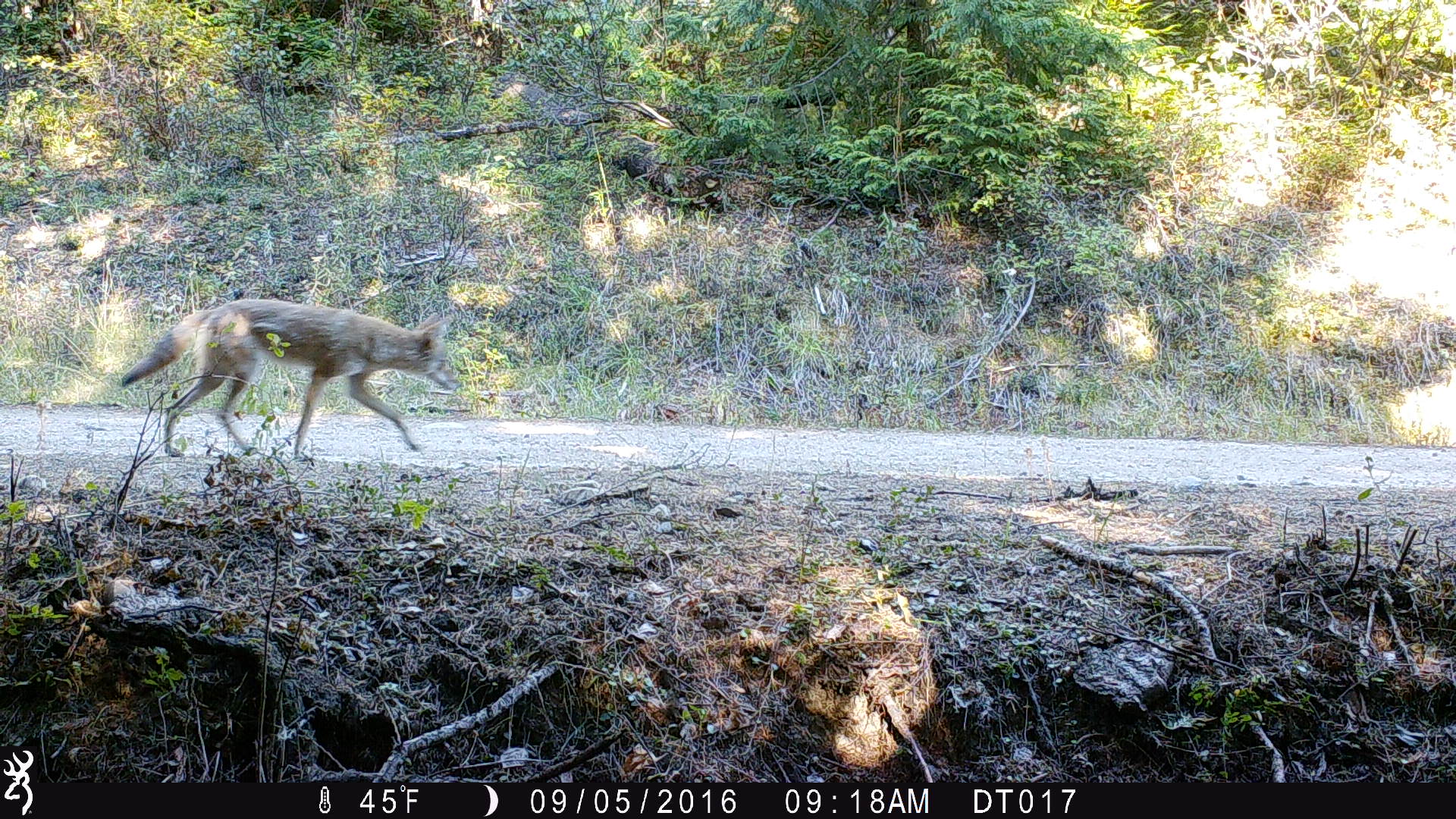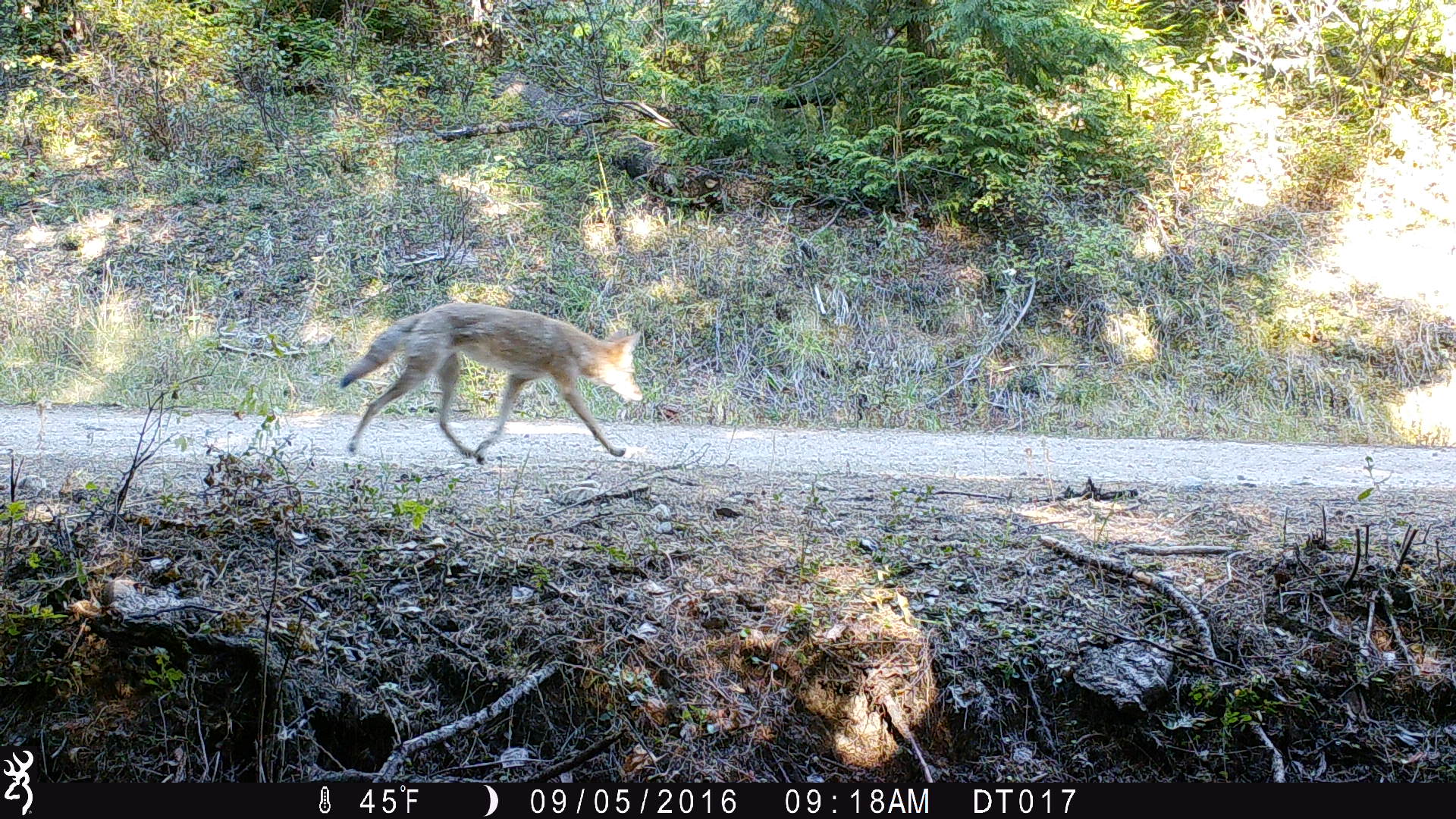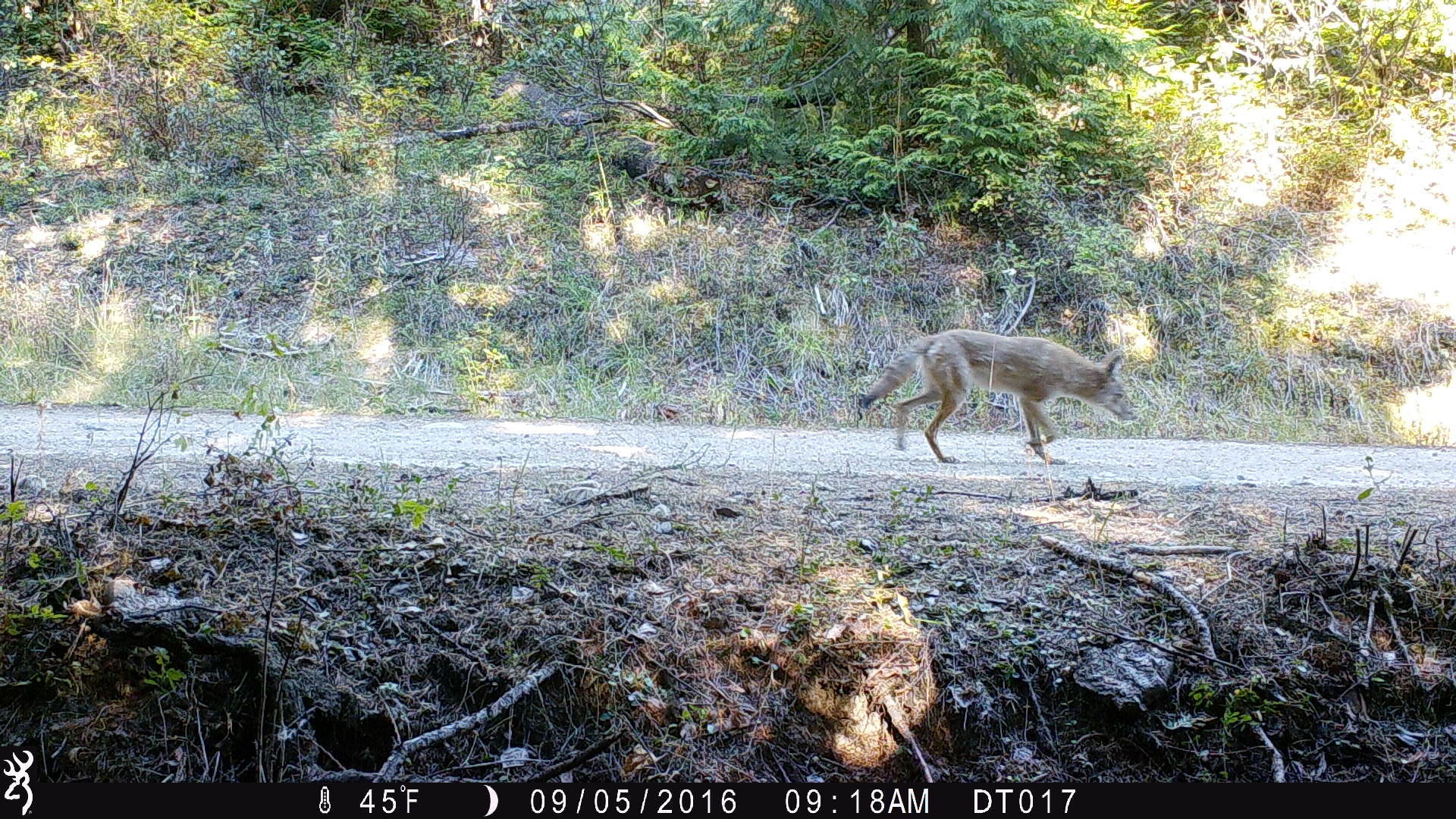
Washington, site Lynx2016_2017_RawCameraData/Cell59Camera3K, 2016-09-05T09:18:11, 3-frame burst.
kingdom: Animalia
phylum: Chordata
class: Mammalia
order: Carnivora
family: Canidae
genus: Canis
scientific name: Canis latrans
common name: coyote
Canis latrans (coyote). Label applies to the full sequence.